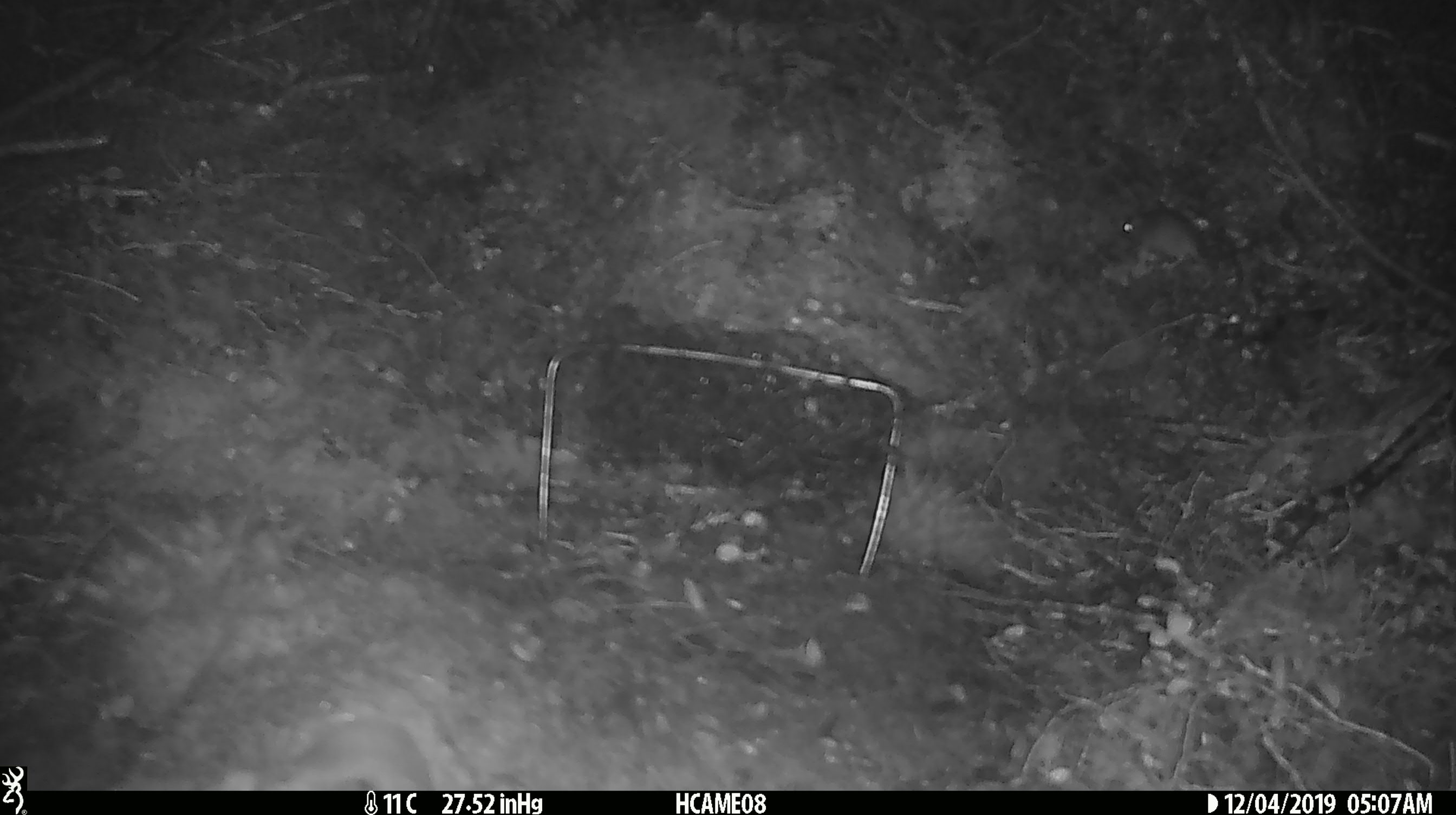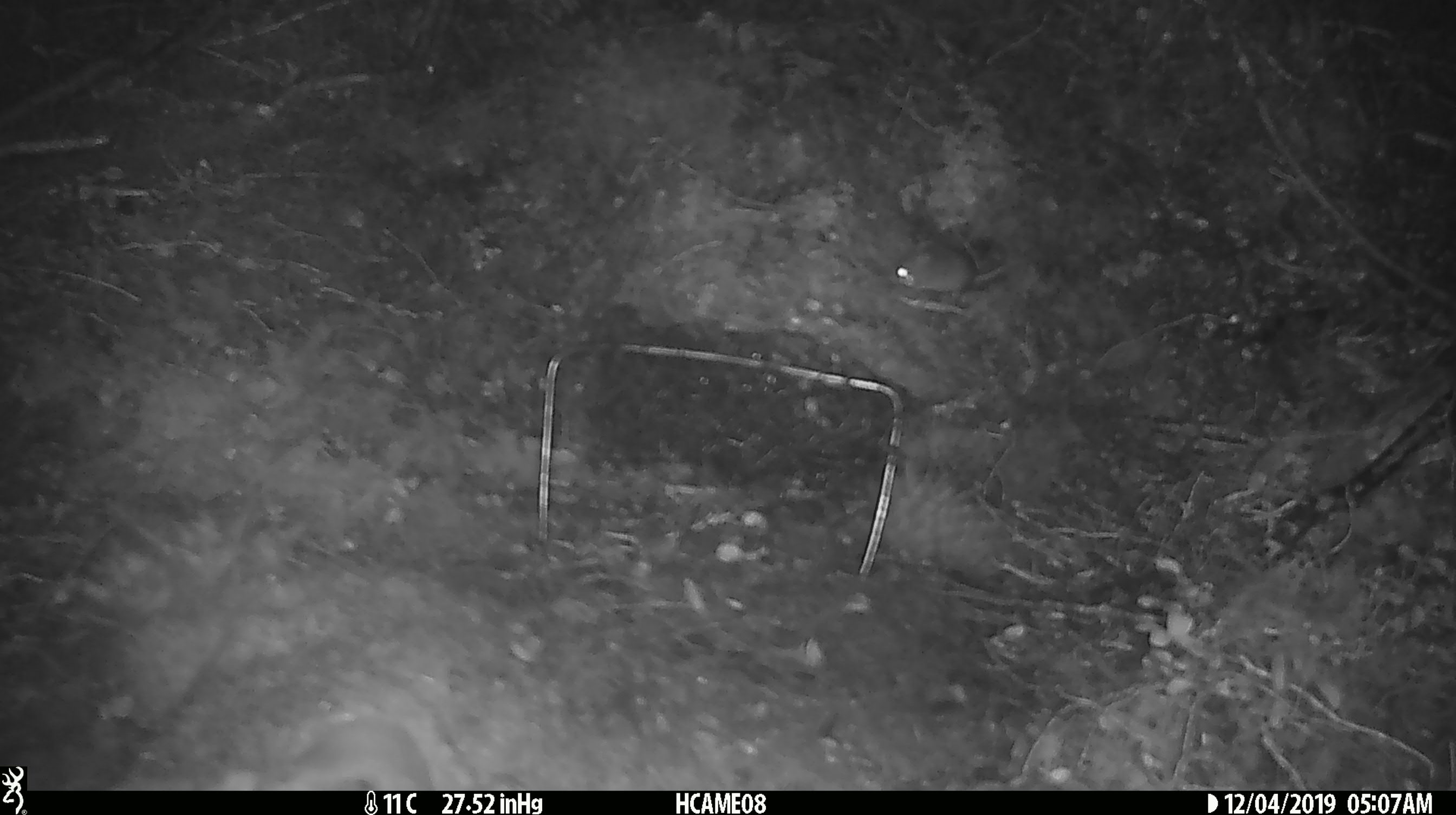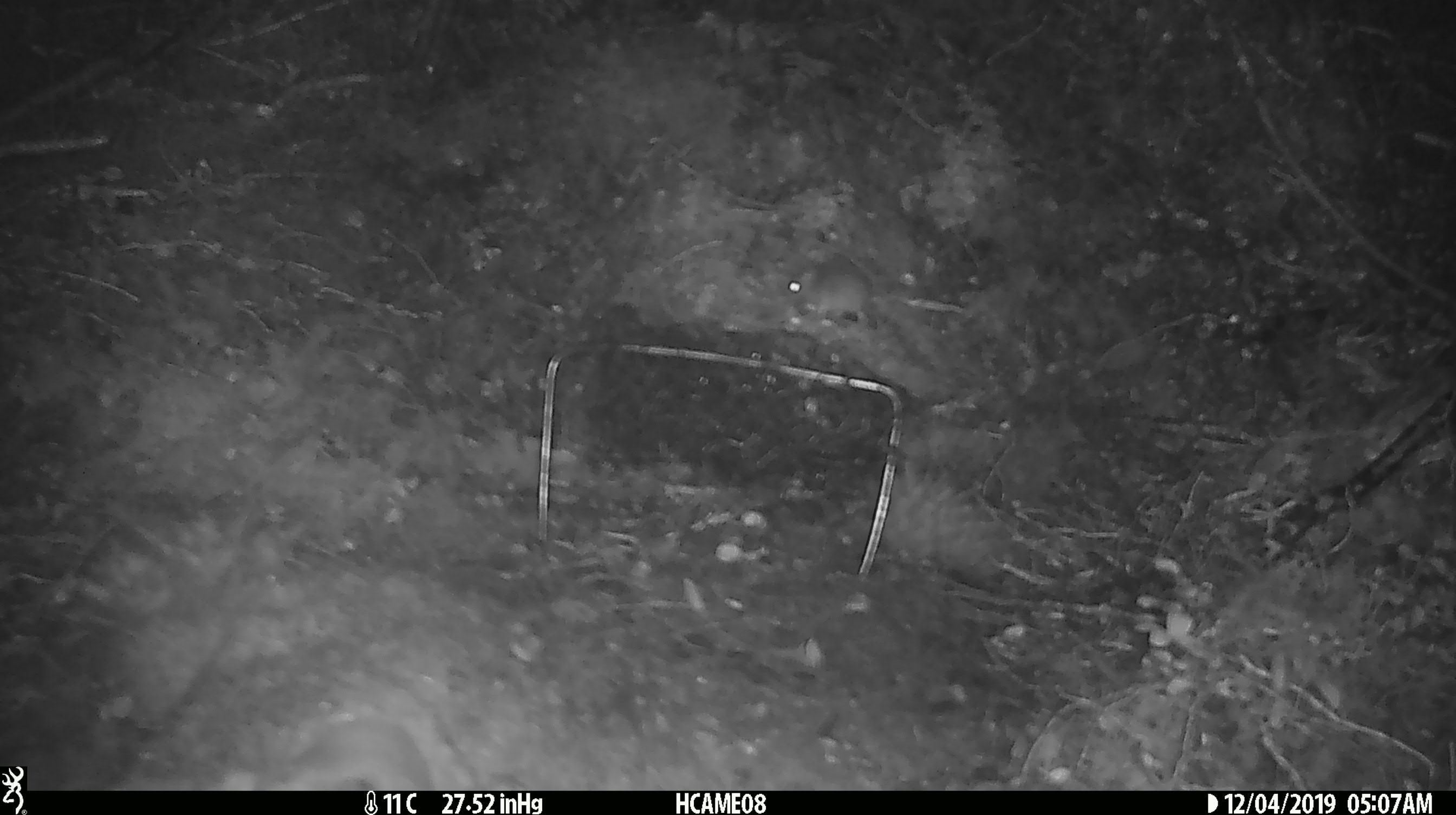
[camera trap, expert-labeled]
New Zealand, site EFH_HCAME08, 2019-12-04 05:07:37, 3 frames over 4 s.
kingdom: Animalia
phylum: Chordata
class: Mammalia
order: Rodentia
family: Muridae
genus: Mus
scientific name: Mus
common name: mouse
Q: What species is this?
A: Mouse (Mus).